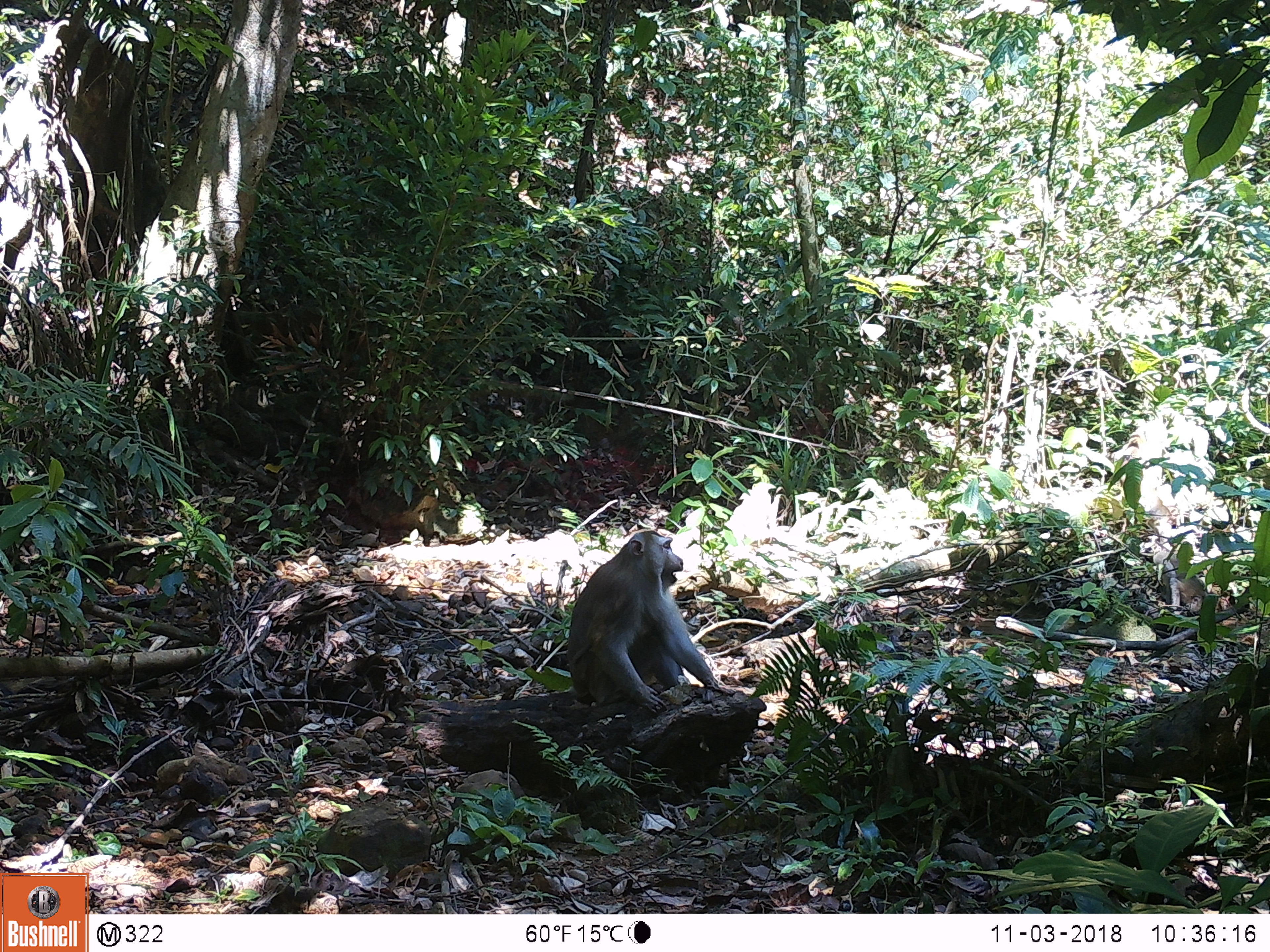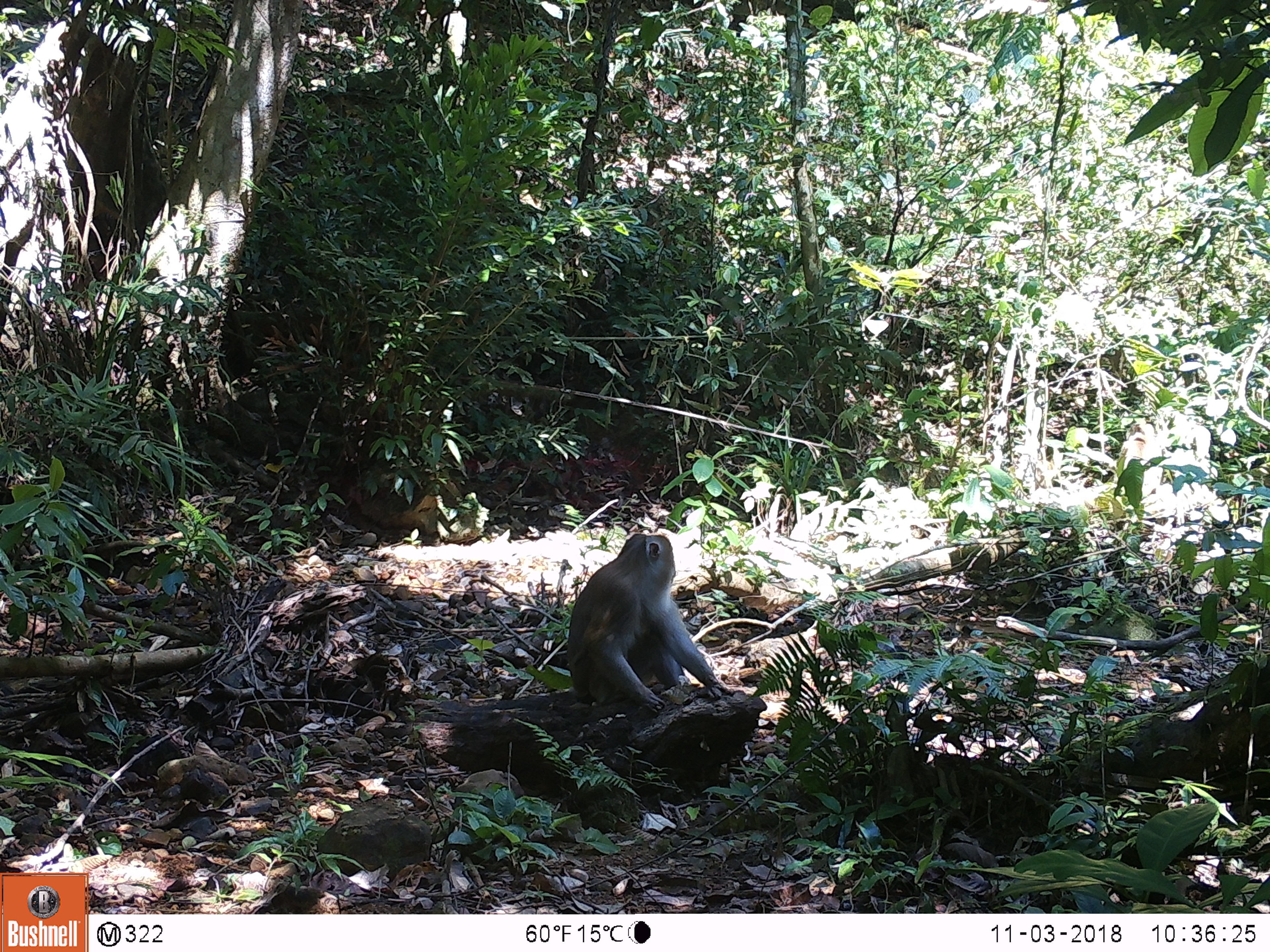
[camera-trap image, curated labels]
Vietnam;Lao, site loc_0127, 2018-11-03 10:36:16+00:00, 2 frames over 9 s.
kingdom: Animalia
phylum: Chordata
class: Mammalia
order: Primates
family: Cercopithecidae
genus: Macaca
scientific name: Macaca nemestrina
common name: pig-tailed macaque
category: pig tailed macaque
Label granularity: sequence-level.